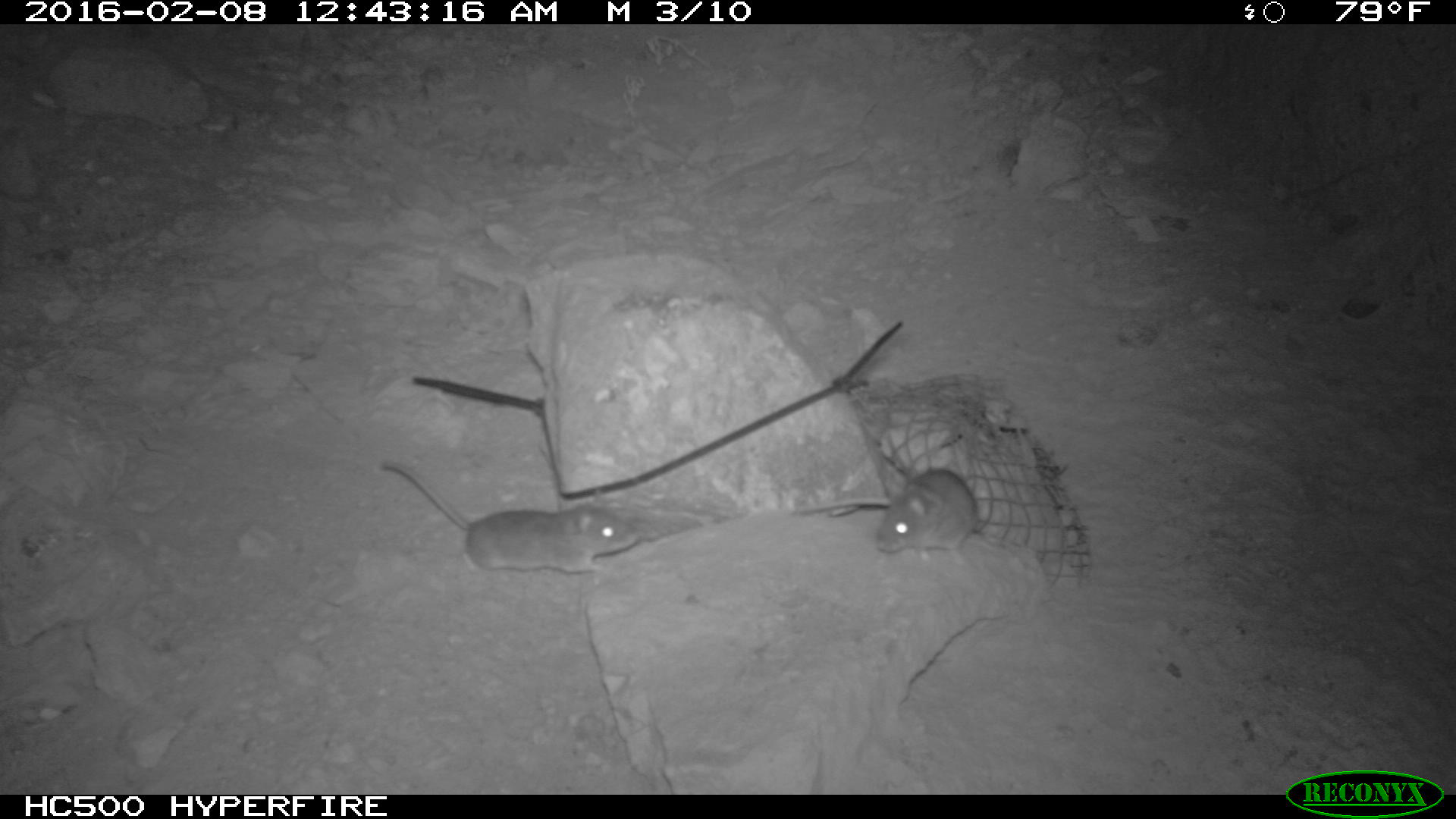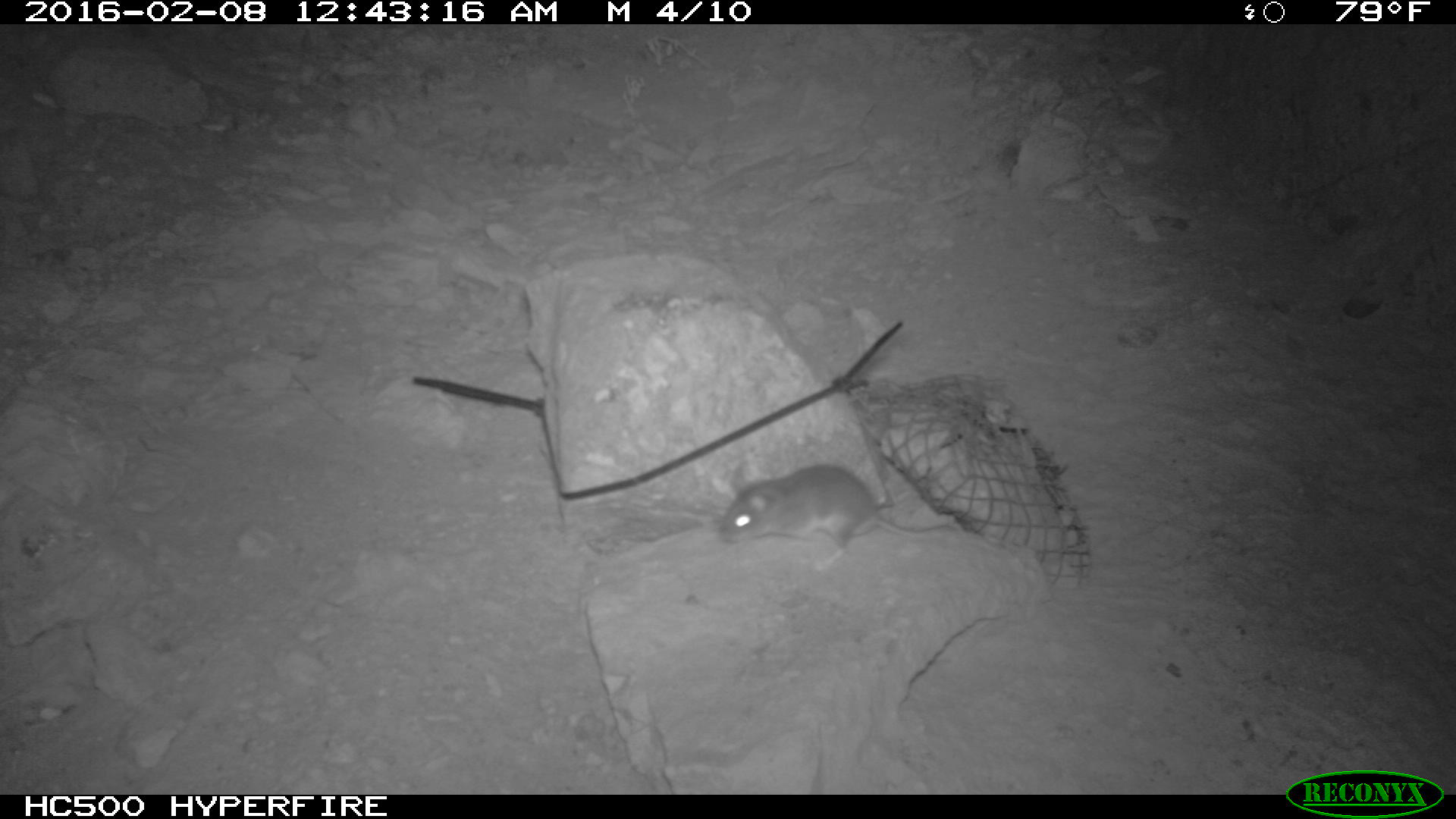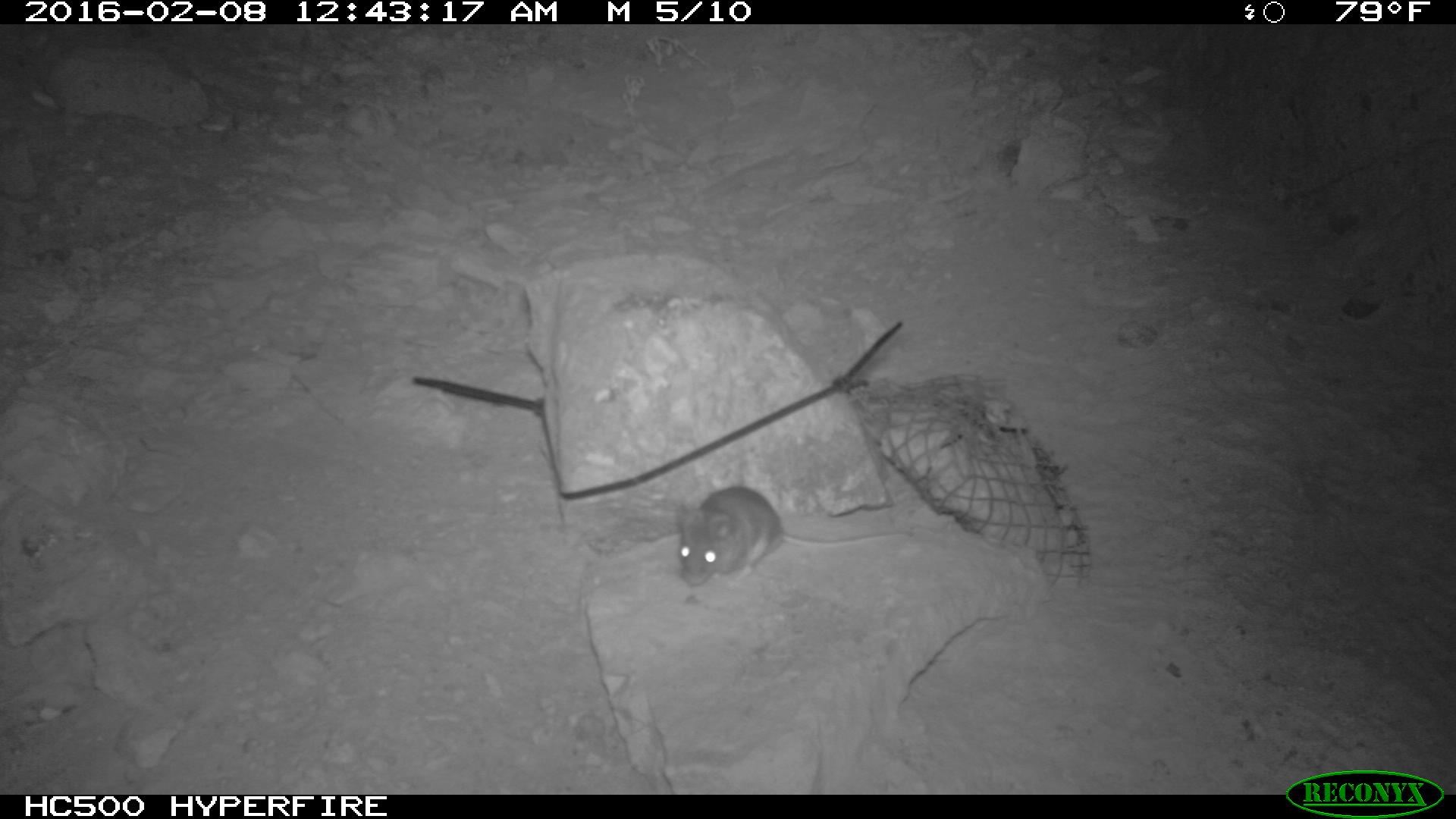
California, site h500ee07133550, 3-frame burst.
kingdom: Animalia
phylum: Chordata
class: Mammalia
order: Rodentia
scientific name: Rodentia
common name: rodent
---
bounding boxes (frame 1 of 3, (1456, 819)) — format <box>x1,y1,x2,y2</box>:
rodent: <box>381,460,639,573</box>; <box>792,469,978,567</box>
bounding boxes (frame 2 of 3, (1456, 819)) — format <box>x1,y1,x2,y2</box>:
rodent: <box>717,463,959,566</box>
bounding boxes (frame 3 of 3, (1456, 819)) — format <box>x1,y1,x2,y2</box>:
rodent: <box>677,486,912,589</box>